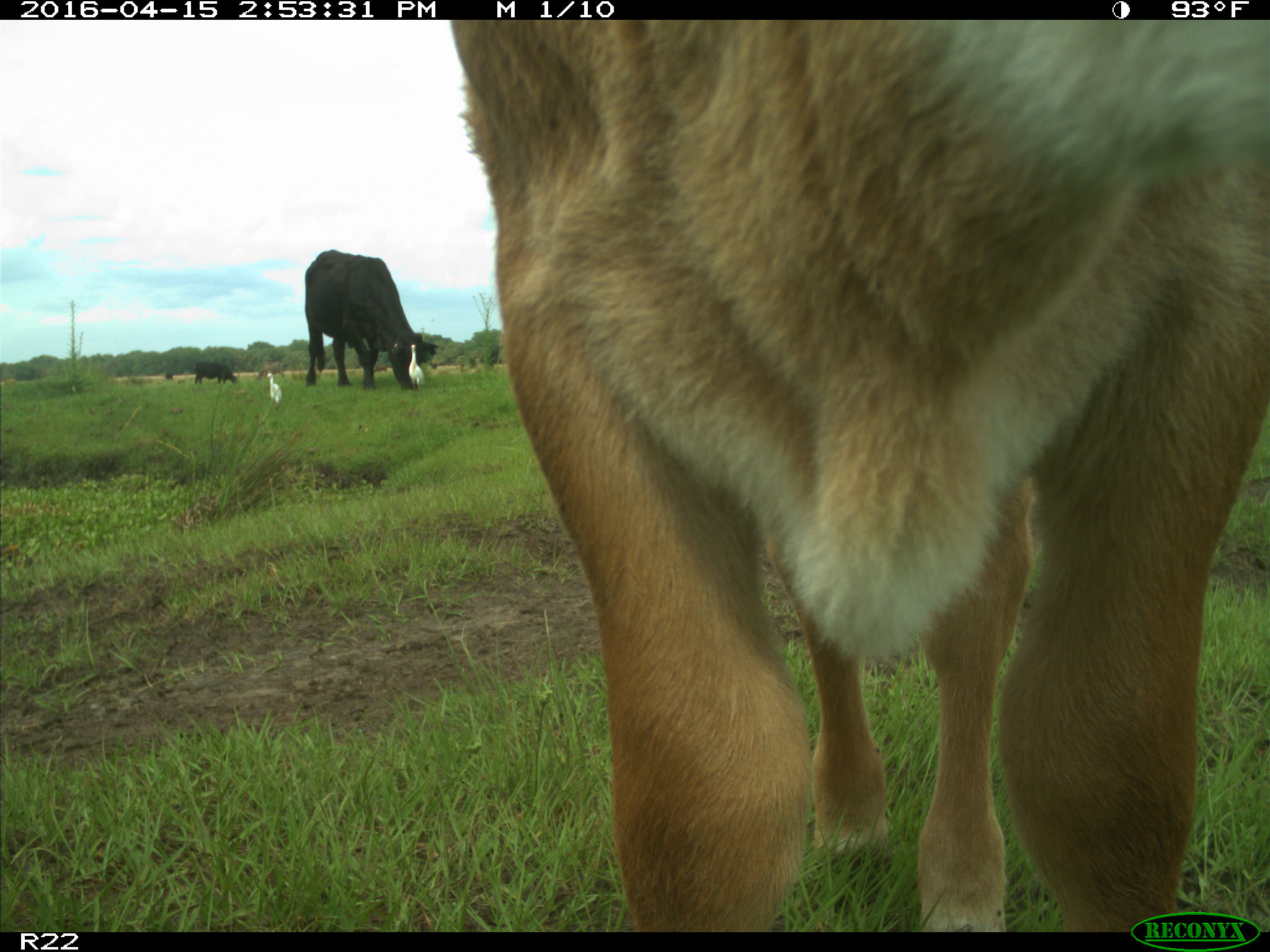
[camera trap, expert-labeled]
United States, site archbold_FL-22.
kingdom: Animalia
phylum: Chordata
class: Mammalia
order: Artiodactyla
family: Bovidae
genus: Bos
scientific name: Bos taurus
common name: domestic cow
Bos taurus (domestic cow).